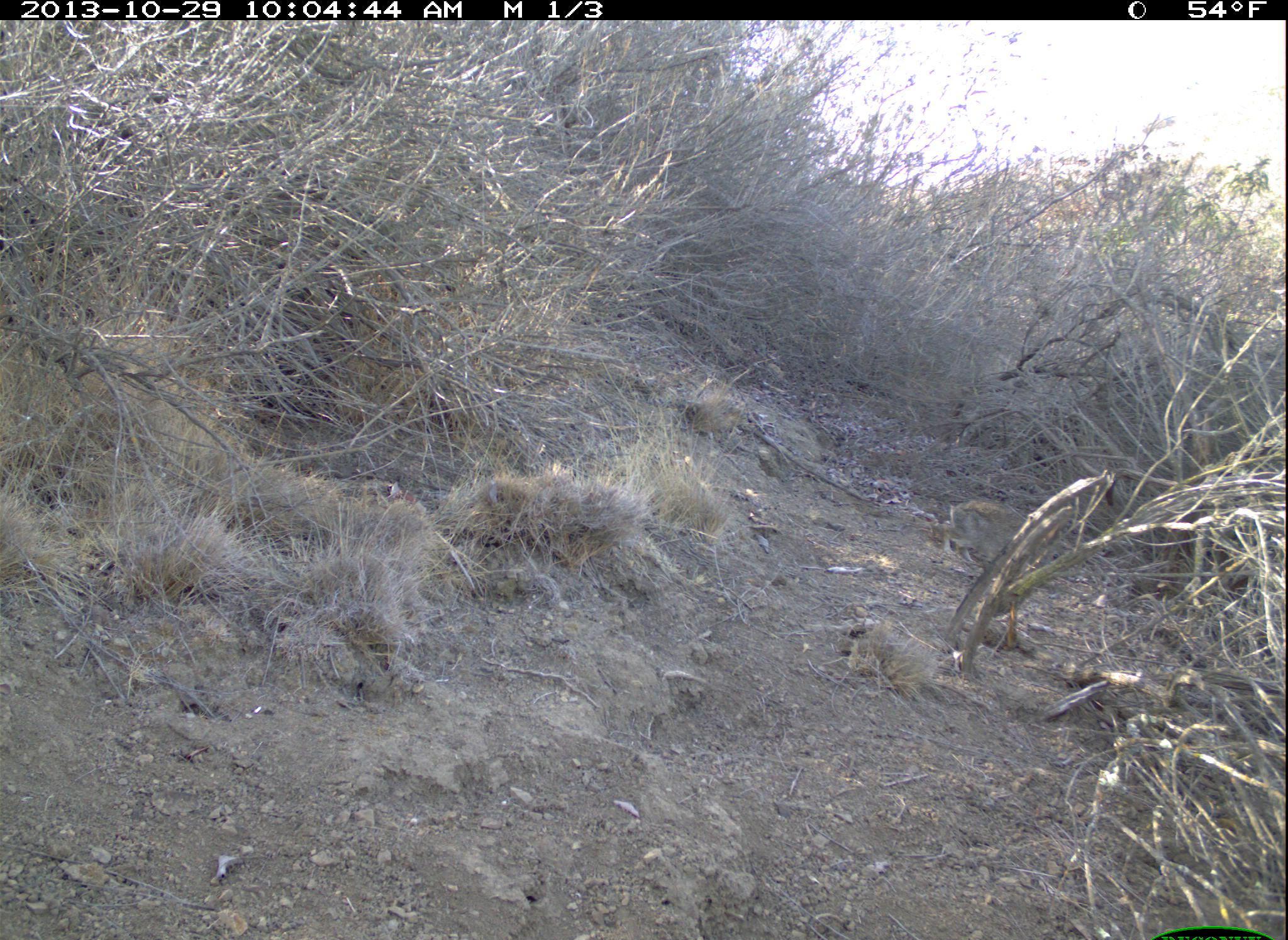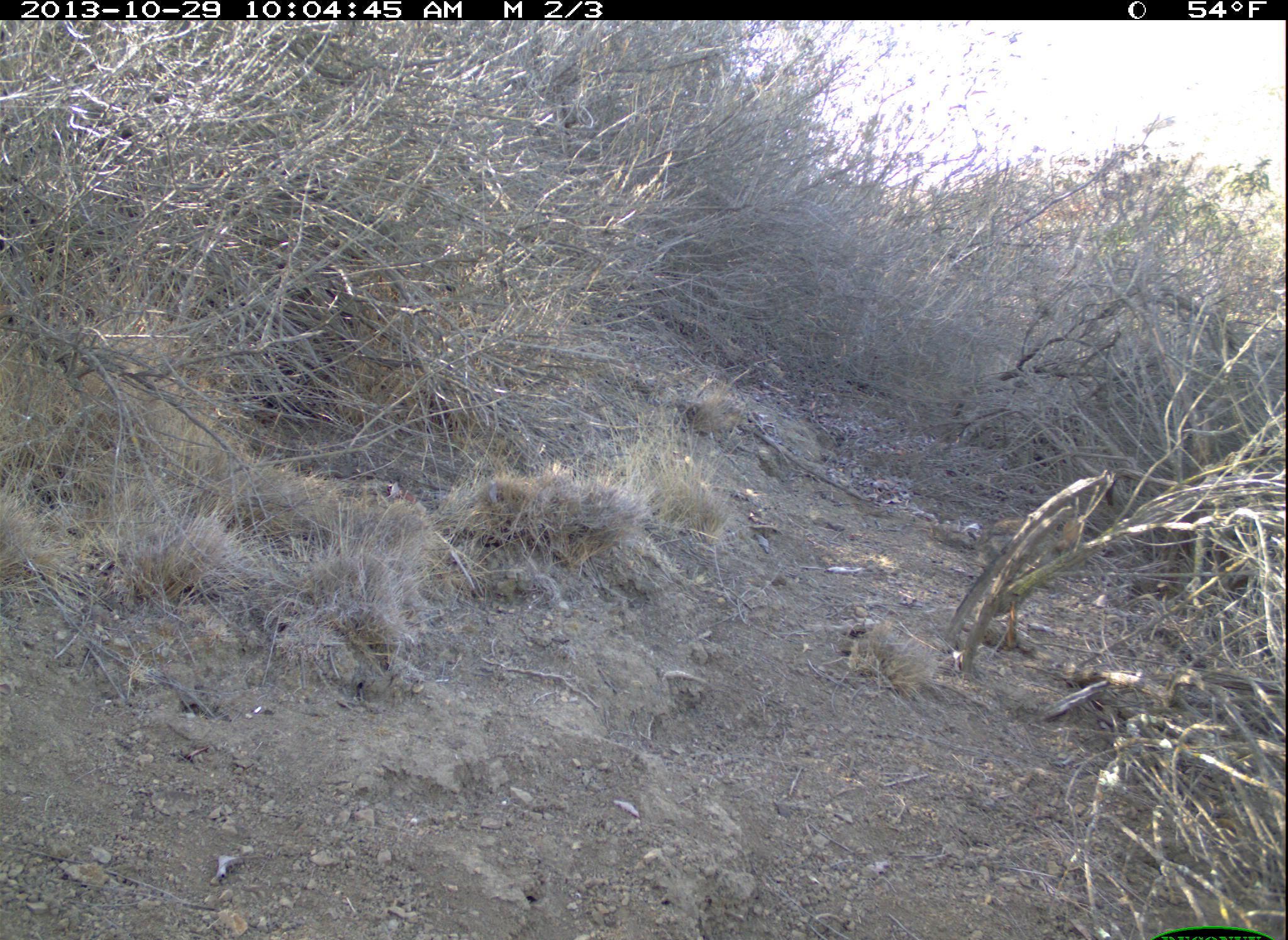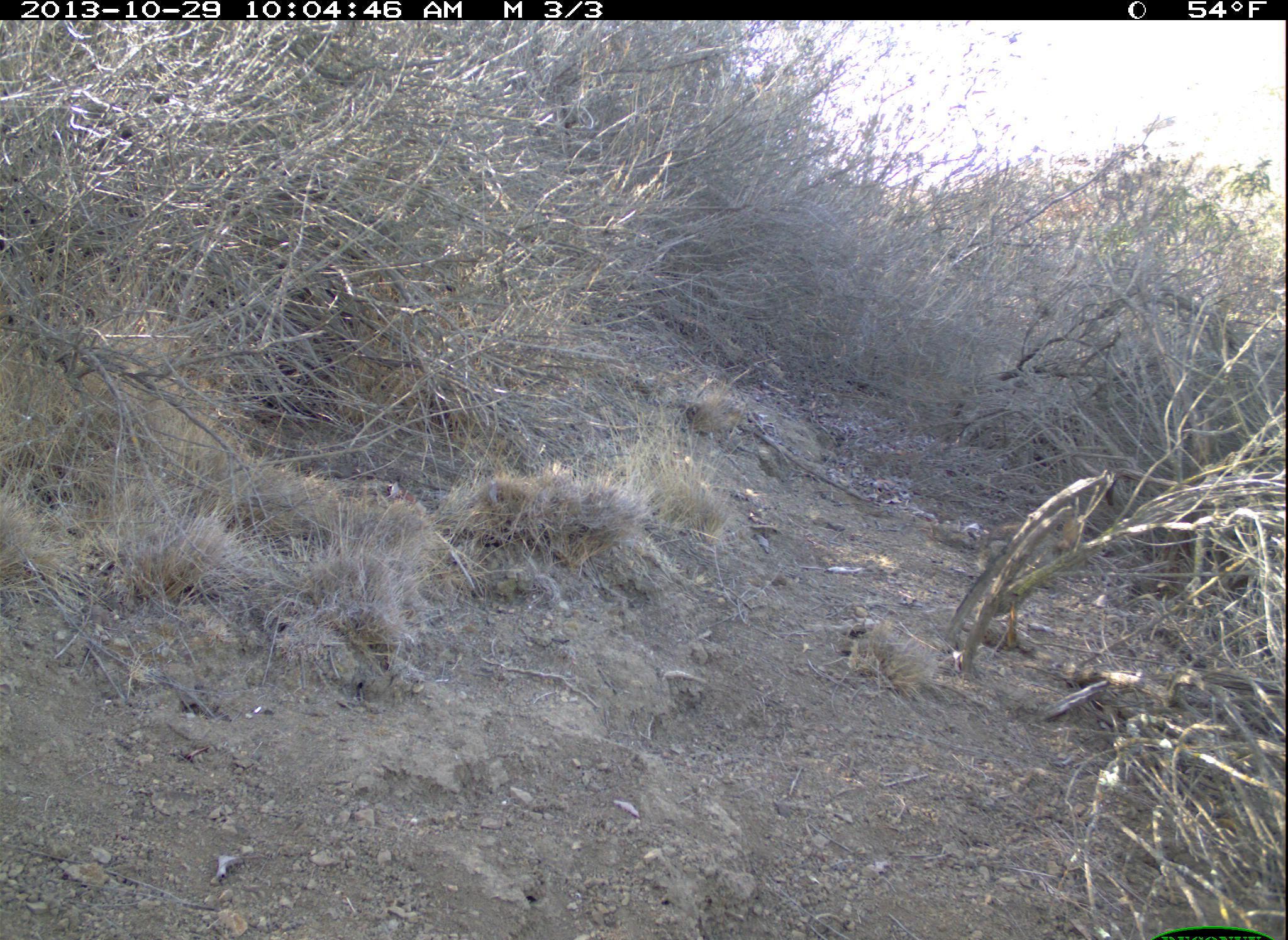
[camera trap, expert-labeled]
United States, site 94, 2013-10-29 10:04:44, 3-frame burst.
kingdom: Animalia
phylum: Chordata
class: Mammalia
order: Lagomorpha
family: Leporidae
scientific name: Leporidae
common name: rabbits and hares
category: rabbit